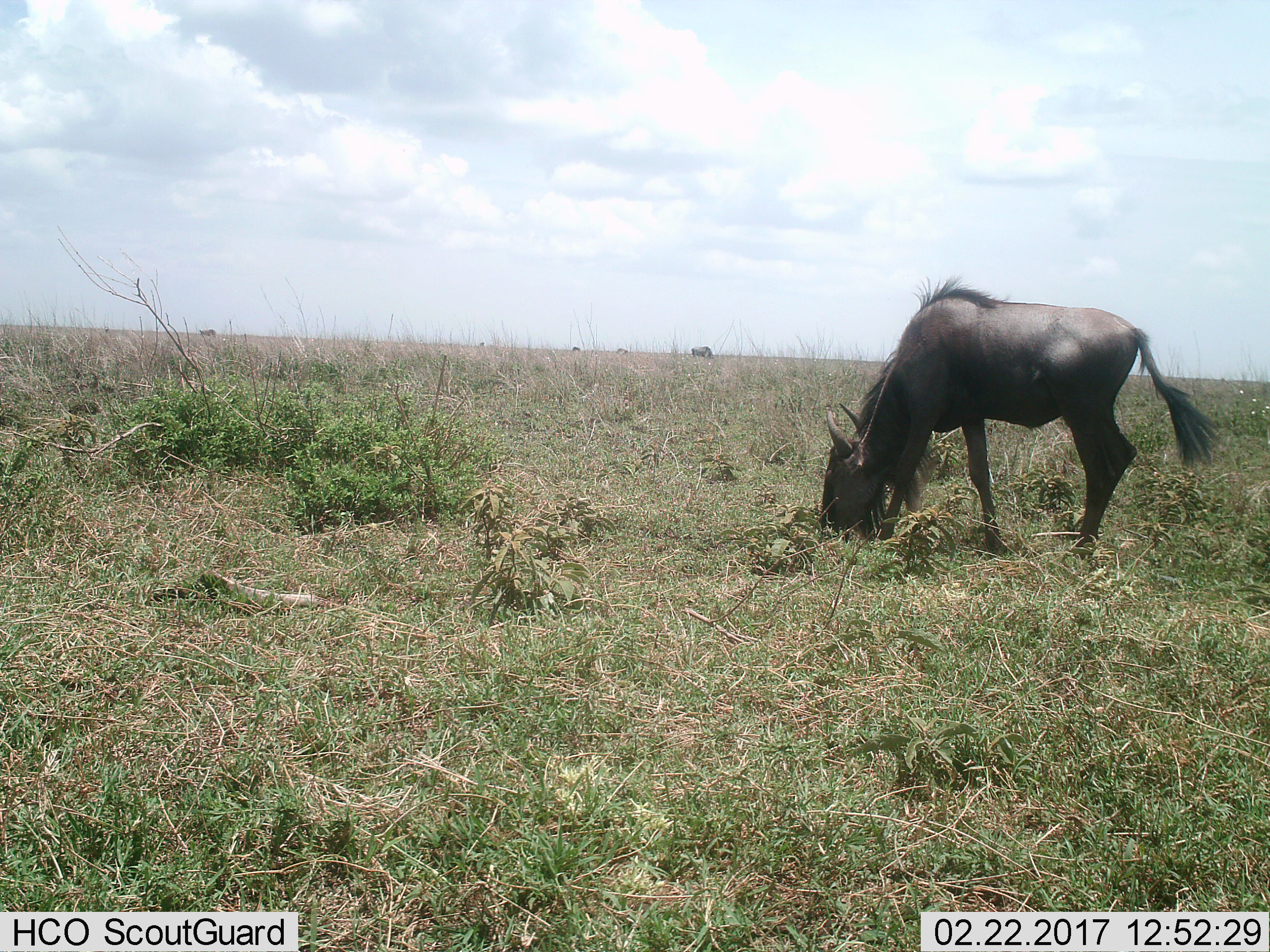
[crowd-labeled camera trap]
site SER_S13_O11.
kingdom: Animalia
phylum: Chordata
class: Mammalia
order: Artiodactyla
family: Bovidae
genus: Connochaetes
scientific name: Connochaetes taurinus taurinus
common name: blue wildebeest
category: wildebeestblue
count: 1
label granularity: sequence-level